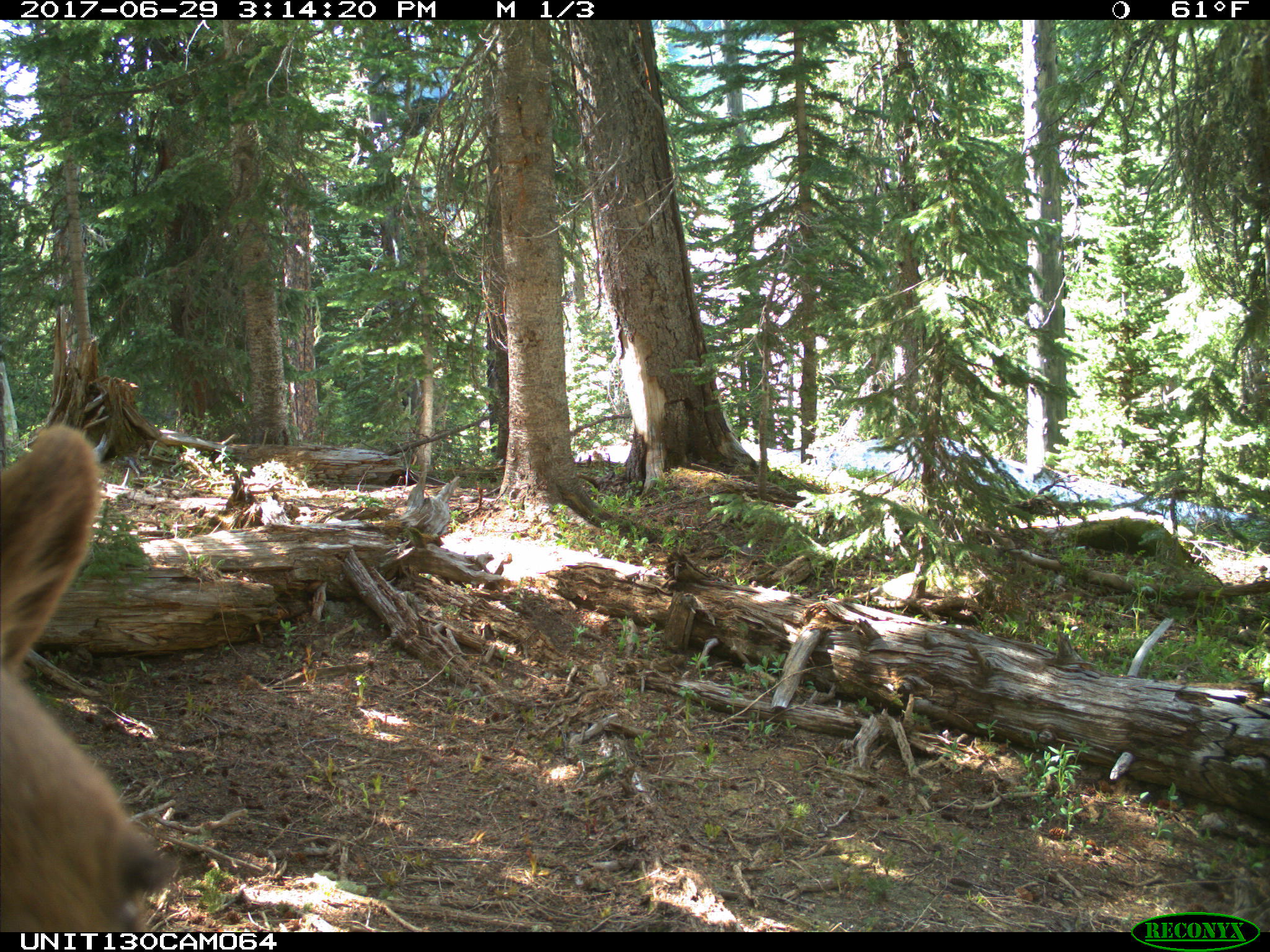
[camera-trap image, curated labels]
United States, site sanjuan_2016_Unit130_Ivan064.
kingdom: Animalia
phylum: Chordata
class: Mammalia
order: Carnivora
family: Ursidae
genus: Ursus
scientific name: Ursus americanus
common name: american black bear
Ursus americanus (american black bear).